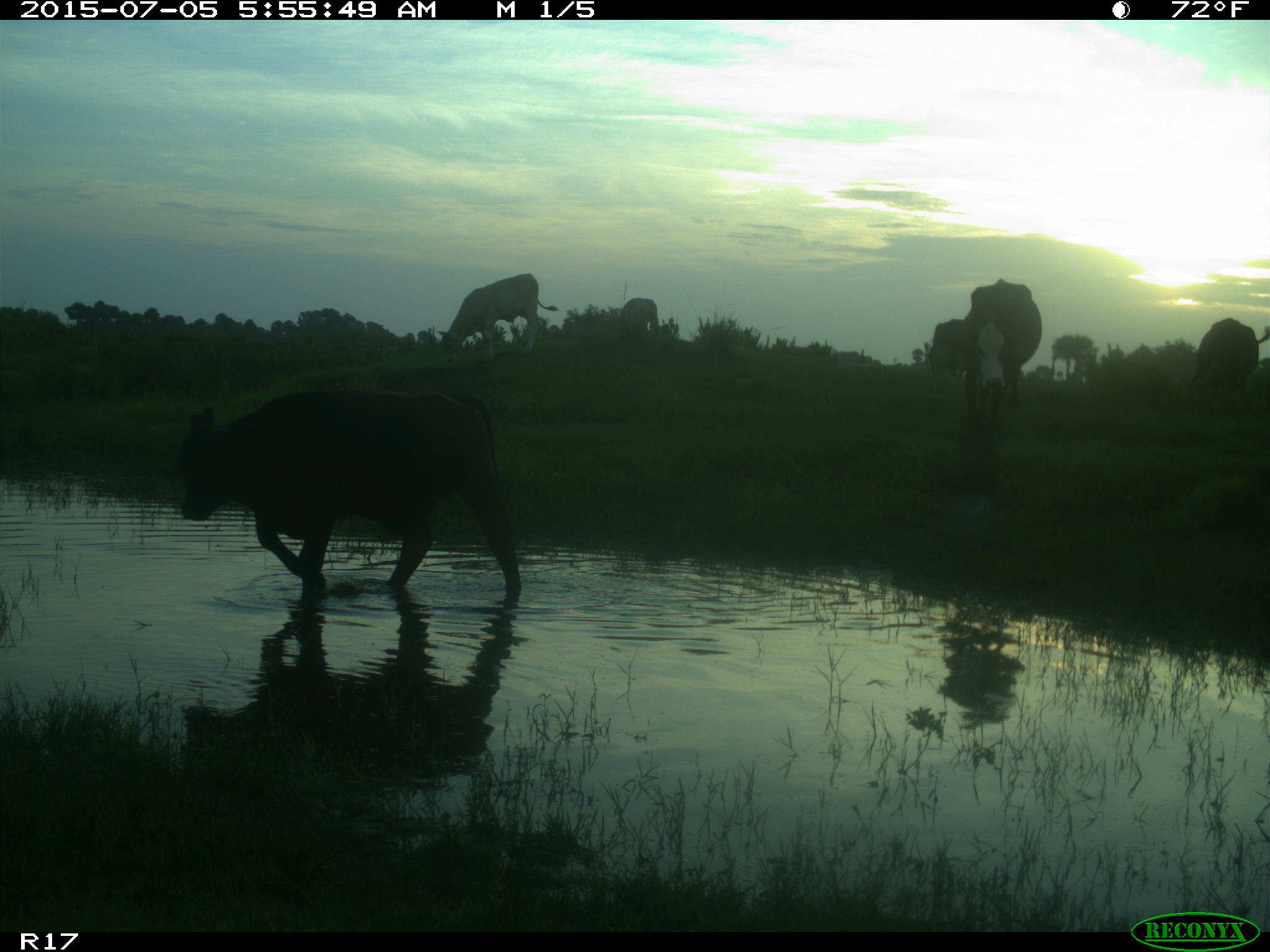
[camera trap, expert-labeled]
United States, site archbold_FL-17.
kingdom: Animalia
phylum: Chordata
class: Mammalia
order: Artiodactyla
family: Bovidae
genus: Bos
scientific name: Bos taurus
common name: domestic cow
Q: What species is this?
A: Bos taurus (domestic cow).